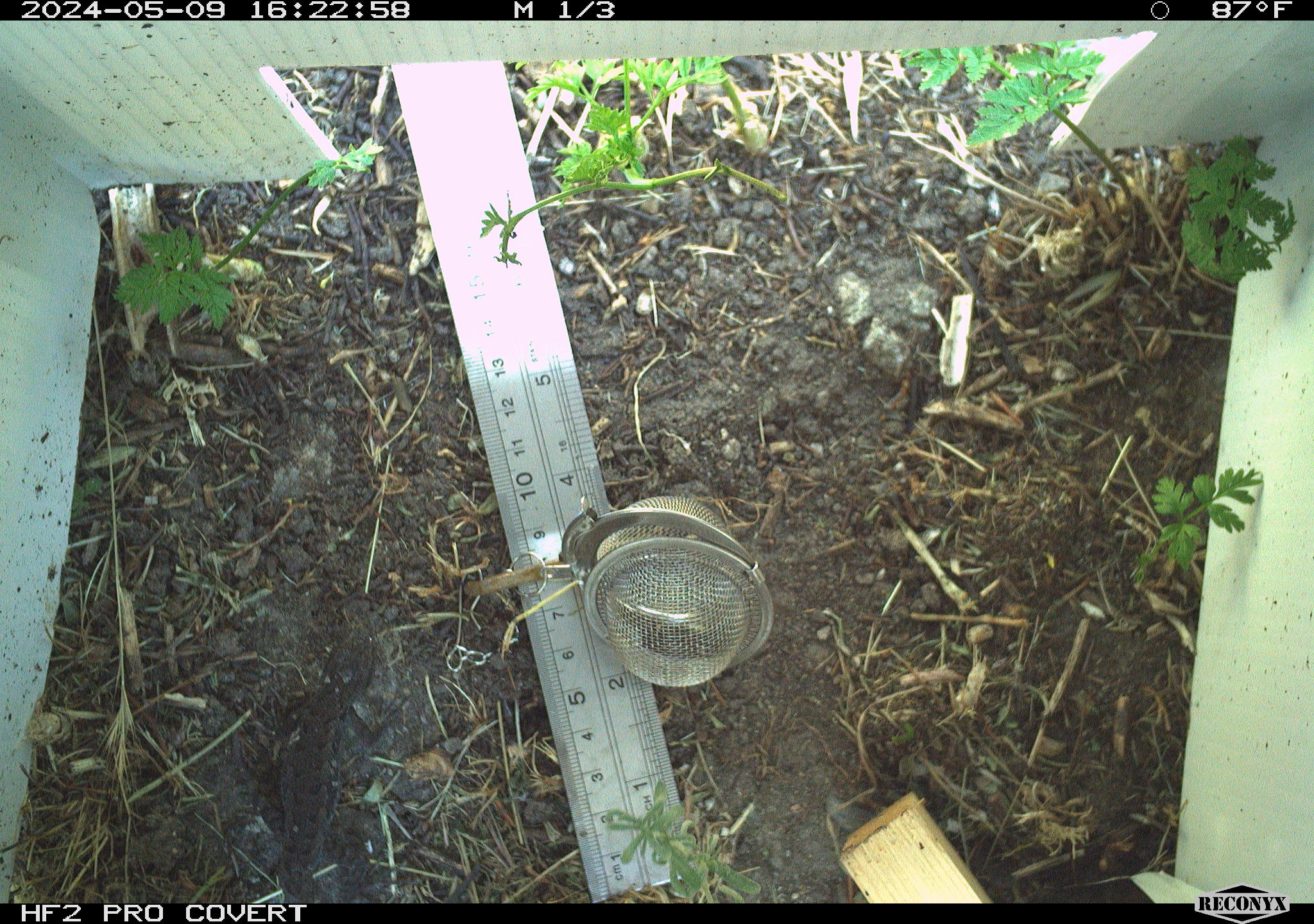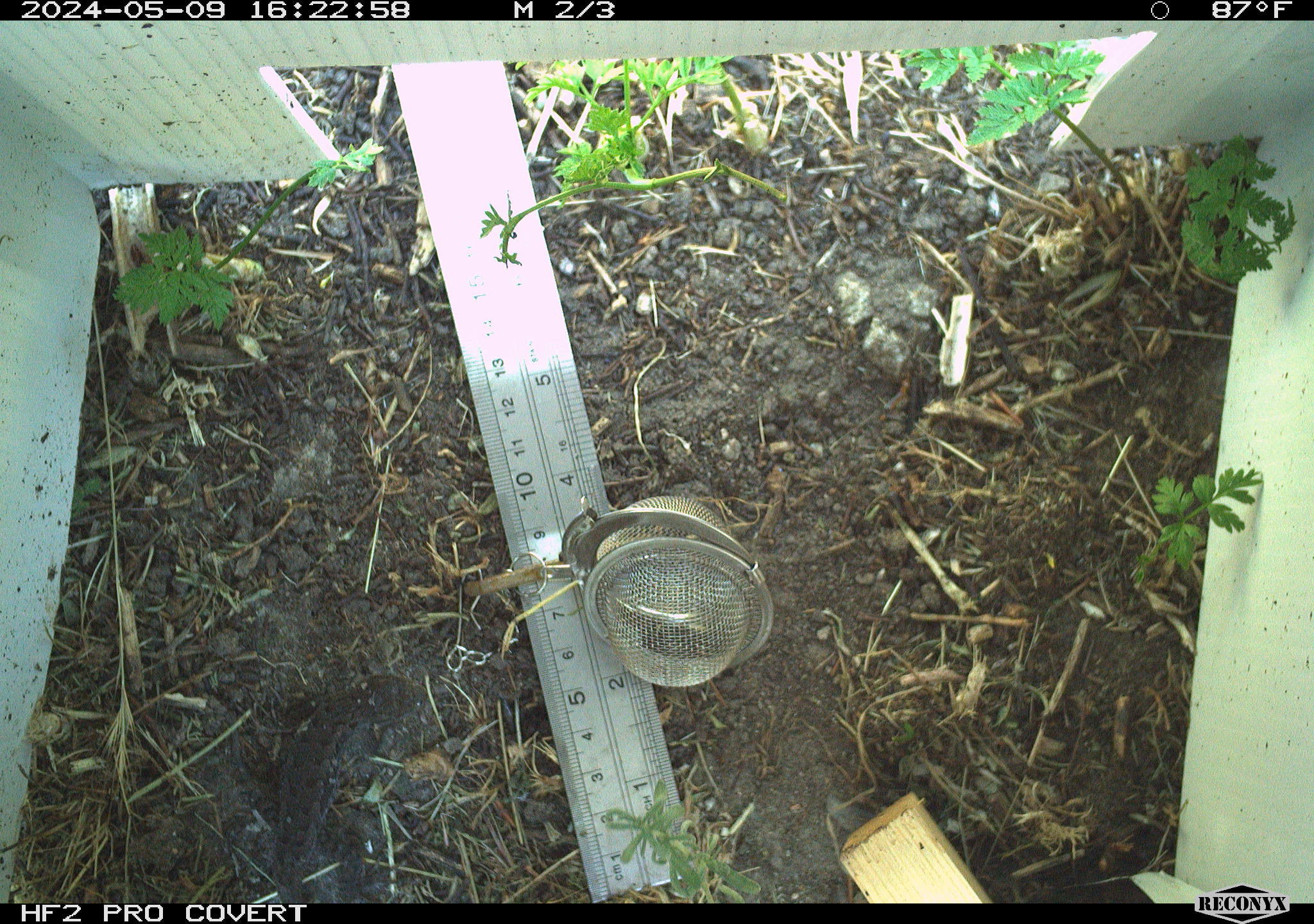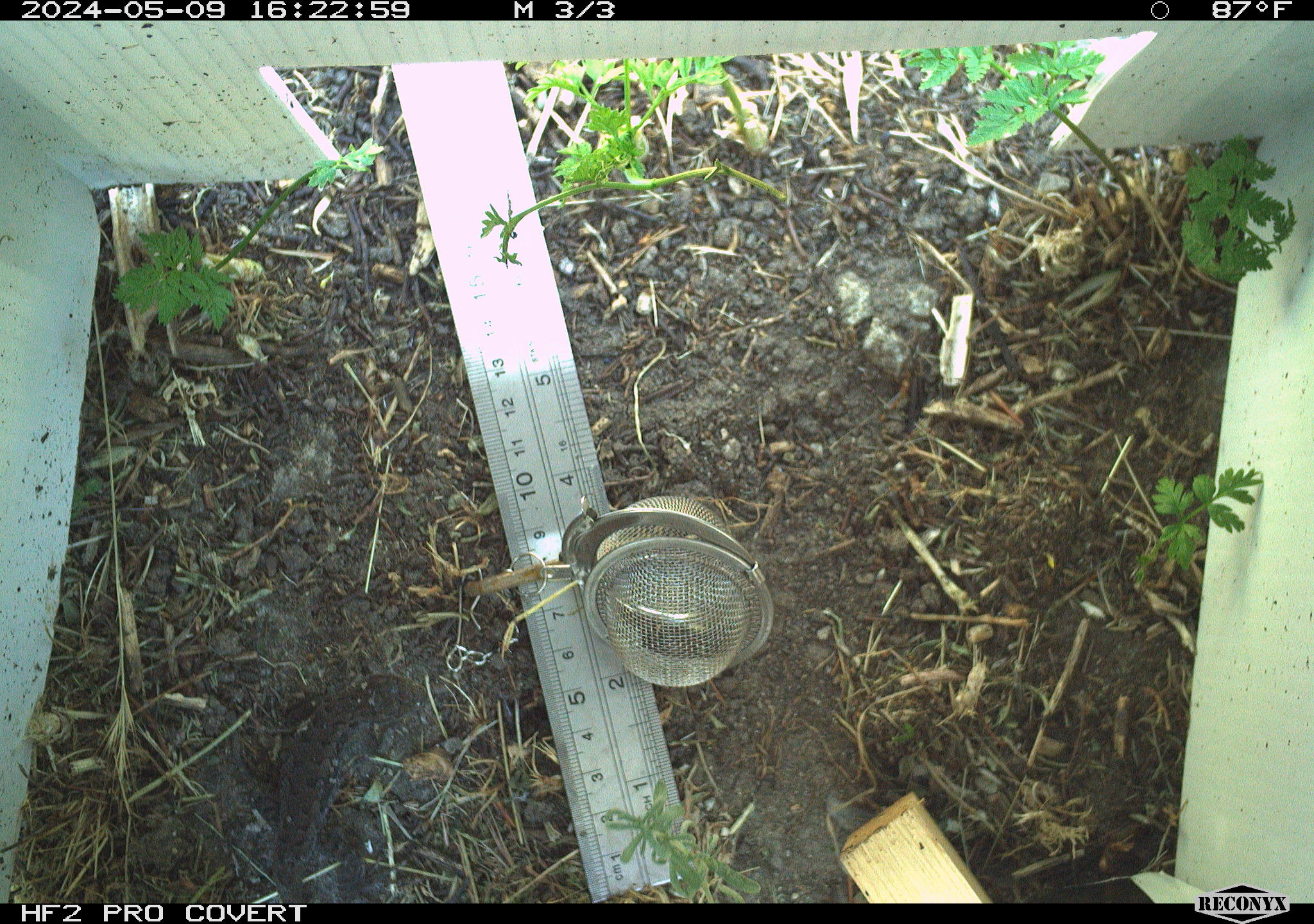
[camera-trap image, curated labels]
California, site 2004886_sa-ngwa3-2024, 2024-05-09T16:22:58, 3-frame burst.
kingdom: Animalia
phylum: Chordata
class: Reptilia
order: Squamata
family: Phrynosomatidae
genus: Sceloporus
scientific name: Sceloporus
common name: spiny lizards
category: sceloporus species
Sceloporus species (spiny lizards) (Sceloporus).